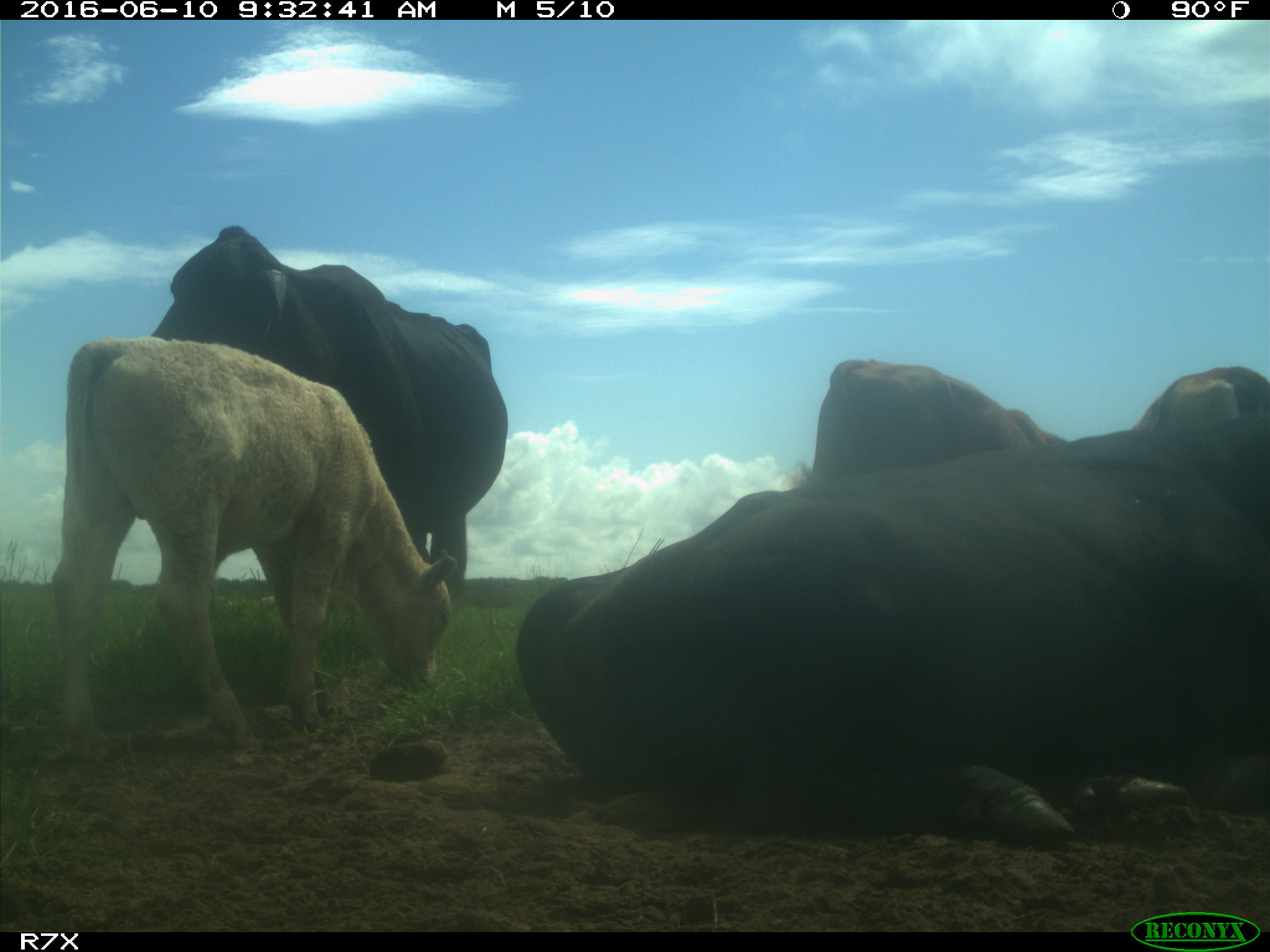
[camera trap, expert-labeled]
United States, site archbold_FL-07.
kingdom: Animalia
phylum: Chordata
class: Mammalia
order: Artiodactyla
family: Bovidae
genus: Bos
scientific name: Bos taurus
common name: domestic cow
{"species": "Bos taurus (domestic cow)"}